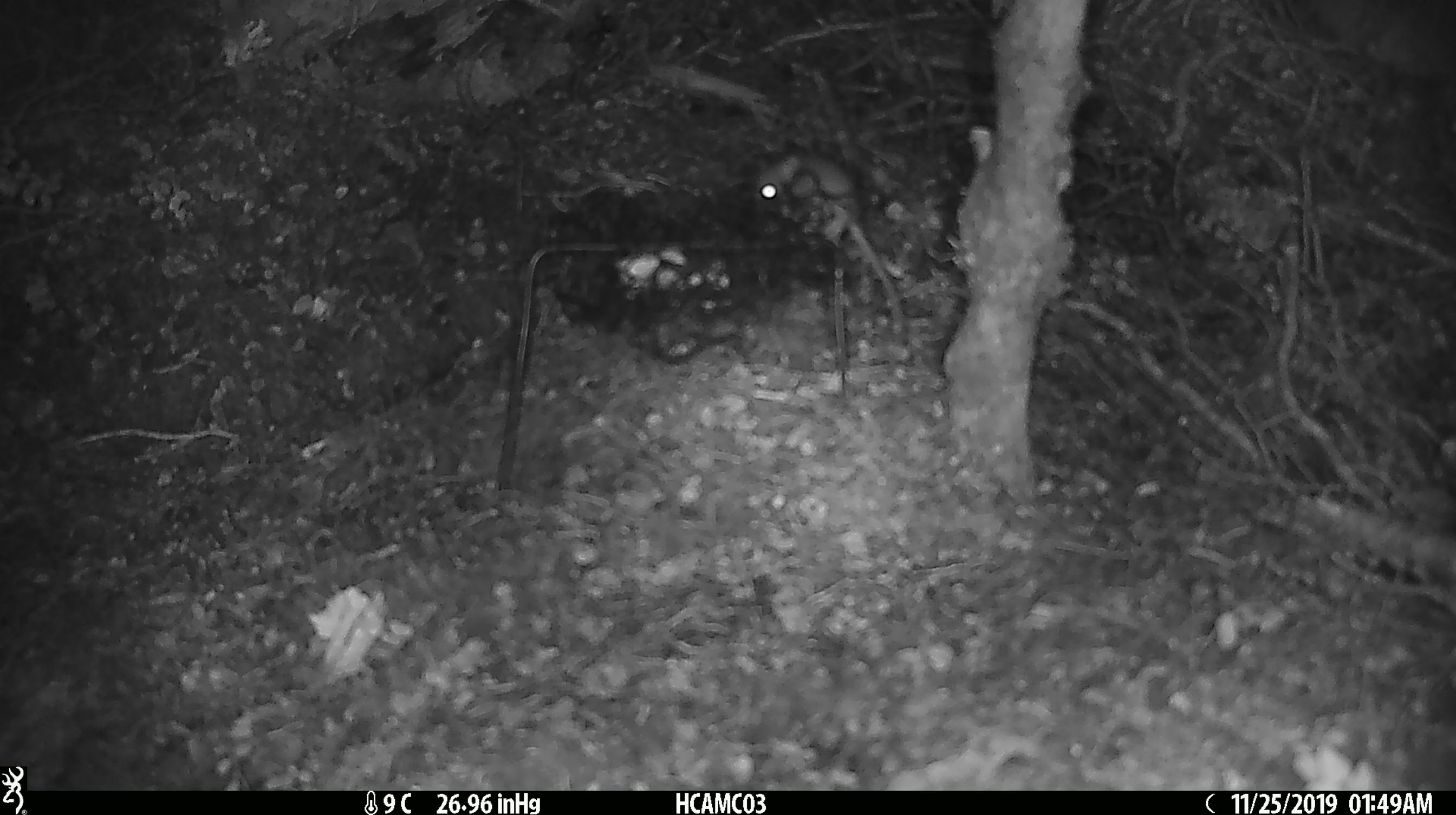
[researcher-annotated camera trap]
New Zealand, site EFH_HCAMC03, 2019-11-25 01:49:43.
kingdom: Animalia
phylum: Chordata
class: Mammalia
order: Rodentia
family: Muridae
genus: Mus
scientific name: Mus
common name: mouse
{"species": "mouse (Mus)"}